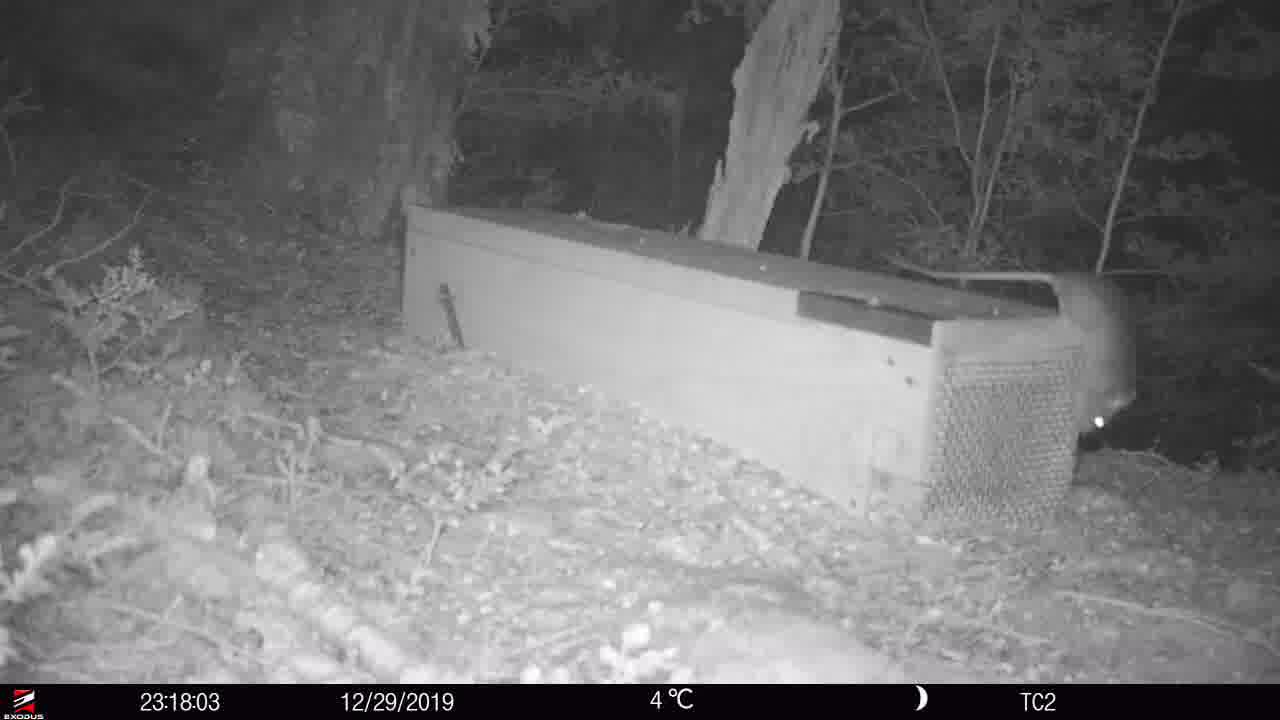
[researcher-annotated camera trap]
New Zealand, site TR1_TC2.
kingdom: Animalia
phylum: Chordata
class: Mammalia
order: Rodentia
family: Muridae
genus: Rattus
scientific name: Rattus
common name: rat